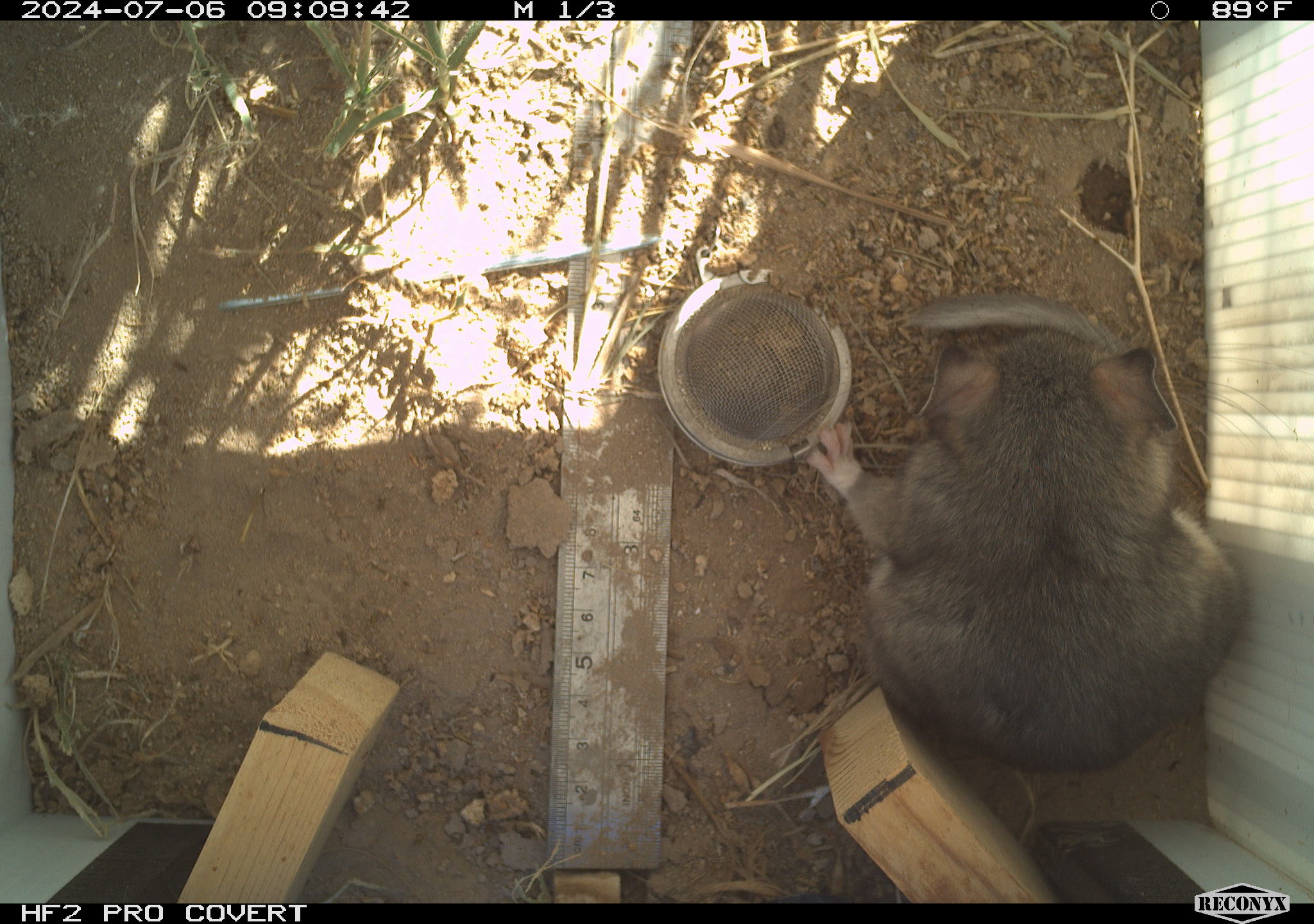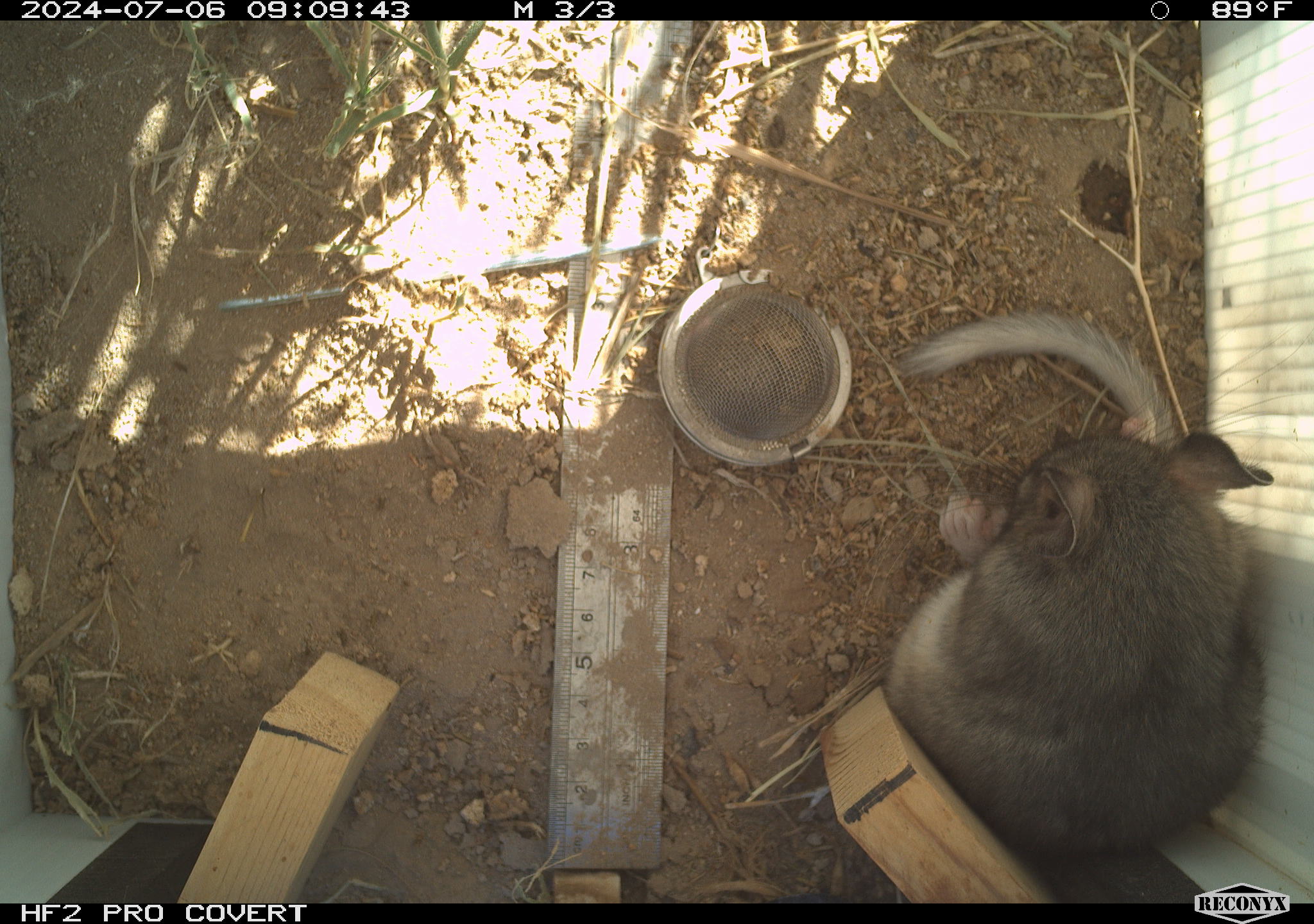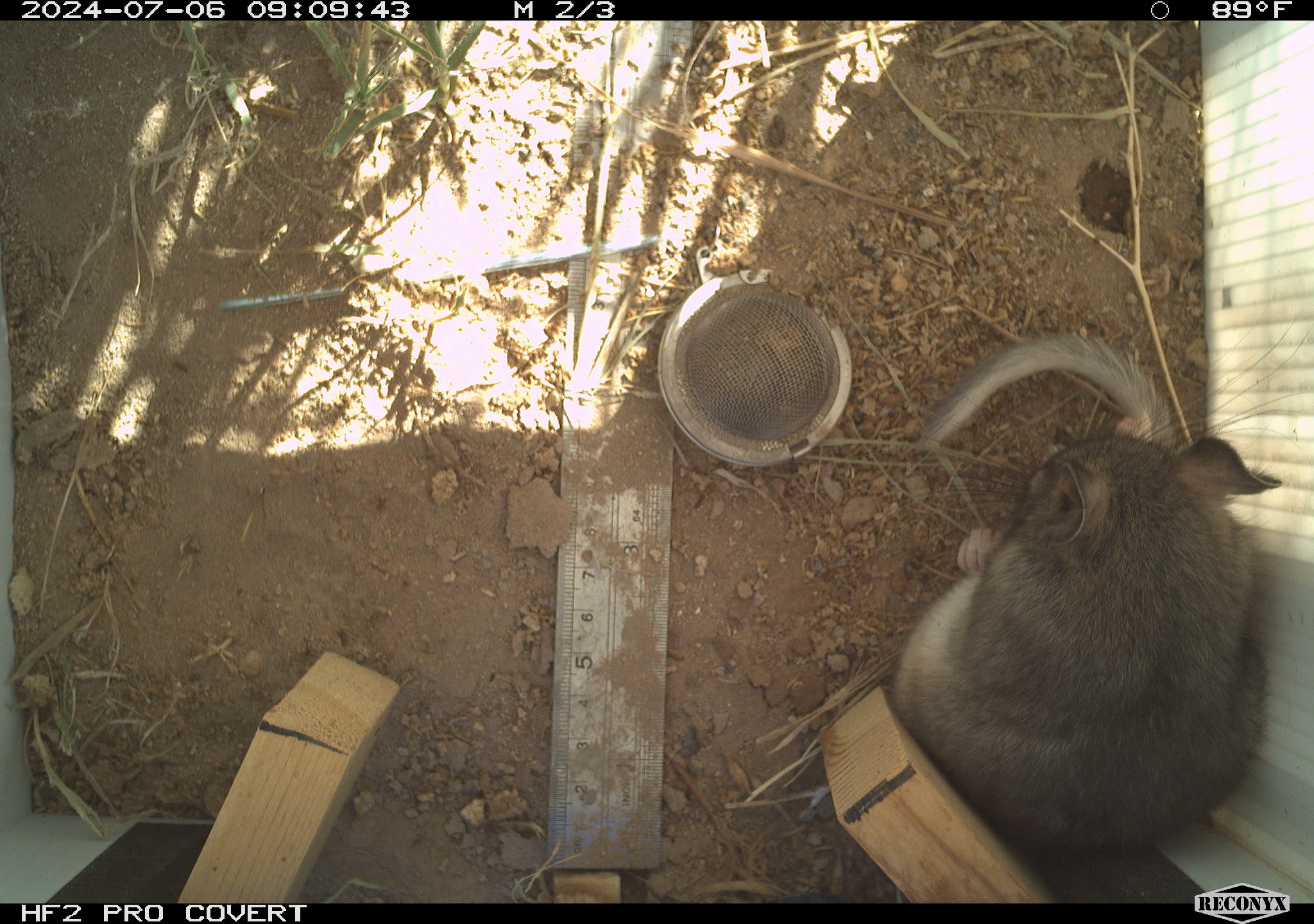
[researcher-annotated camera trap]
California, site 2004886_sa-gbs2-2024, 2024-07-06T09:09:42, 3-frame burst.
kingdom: Animalia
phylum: Chordata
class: Mammalia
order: Rodentia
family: Cricetidae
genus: Neotoma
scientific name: Neotoma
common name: pack rat or woodrat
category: neotoma species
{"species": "neotoma species (pack rat or woodrat) (Neotoma)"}